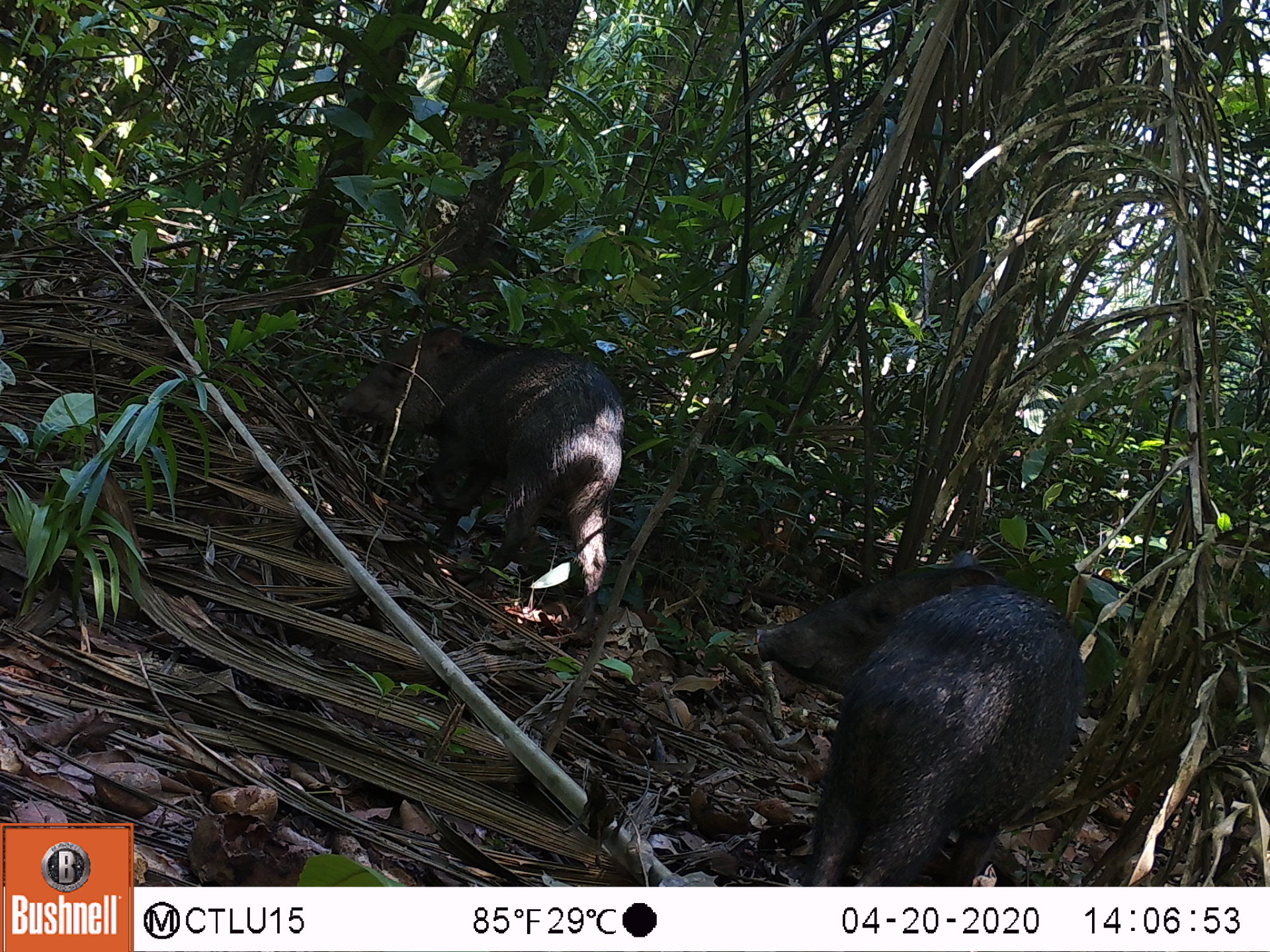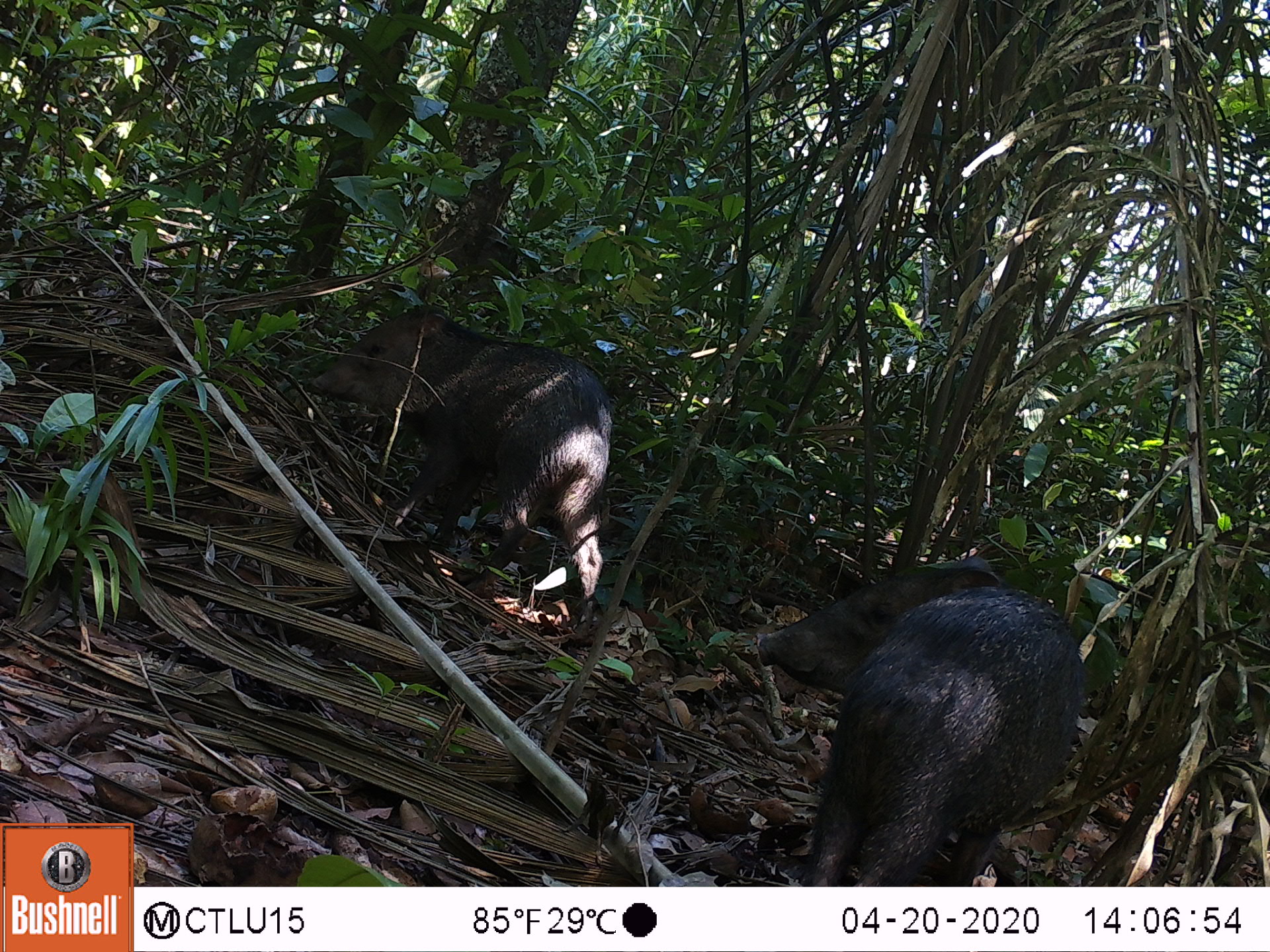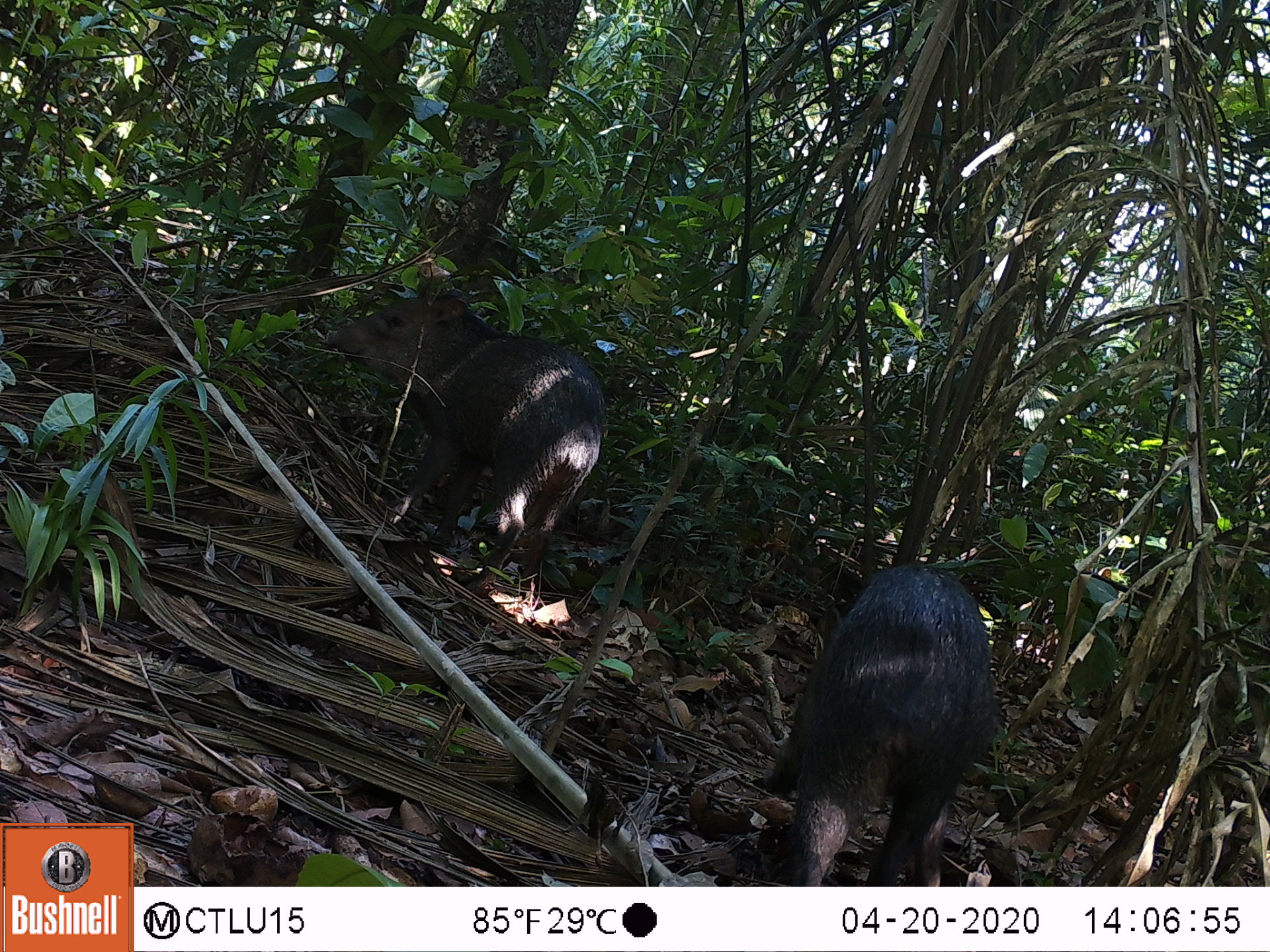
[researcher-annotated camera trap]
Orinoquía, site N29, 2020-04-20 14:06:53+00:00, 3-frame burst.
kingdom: Animalia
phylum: Chordata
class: Mammalia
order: Artiodactyla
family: Tayassuidae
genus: Pecari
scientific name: Pecari tajacu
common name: collared peccary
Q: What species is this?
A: Collared peccary (Pecari tajacu).